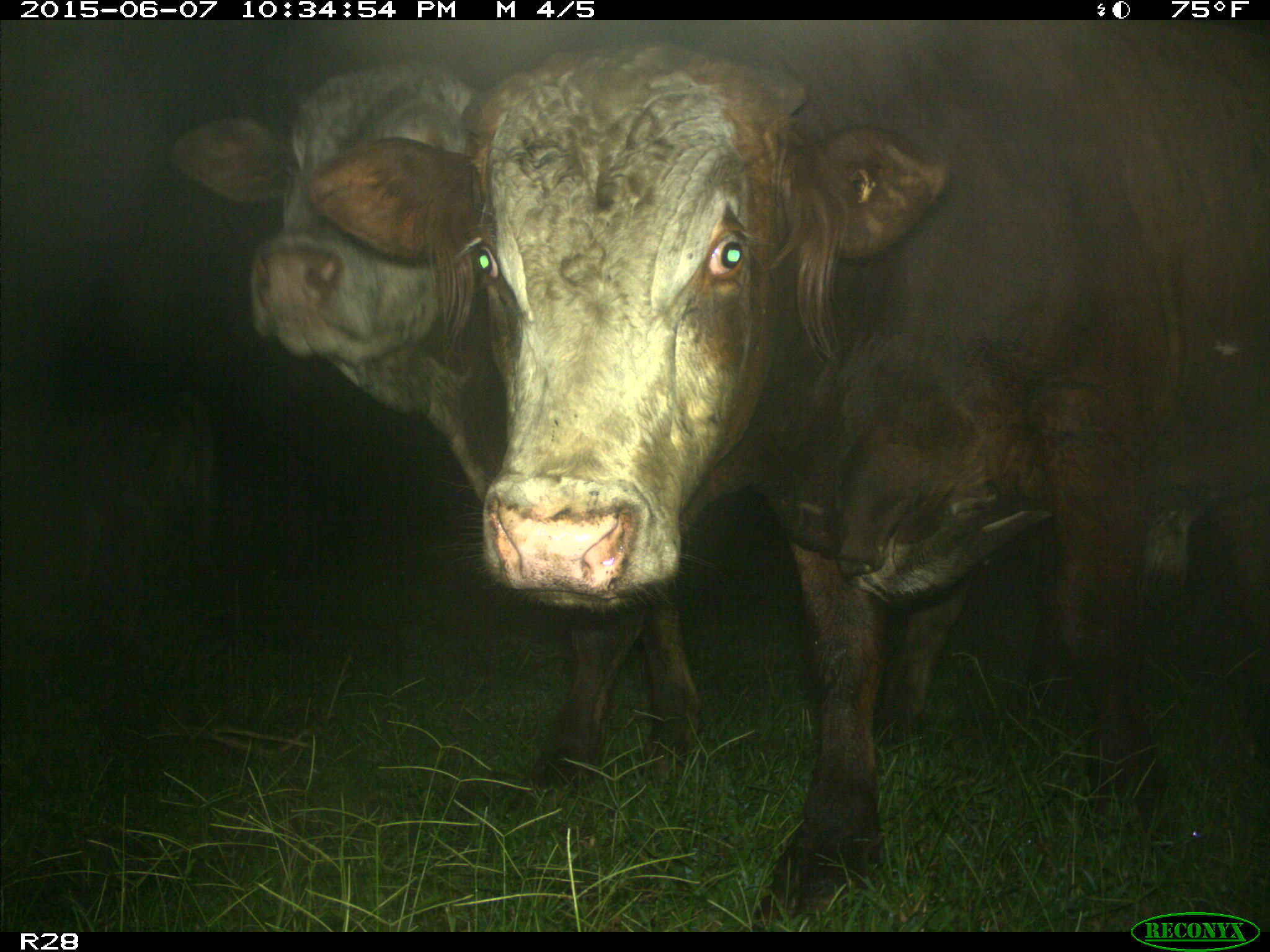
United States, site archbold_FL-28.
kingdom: Animalia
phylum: Chordata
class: Mammalia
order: Artiodactyla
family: Bovidae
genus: Bos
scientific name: Bos taurus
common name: domestic cow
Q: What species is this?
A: Bos taurus (domestic cow).